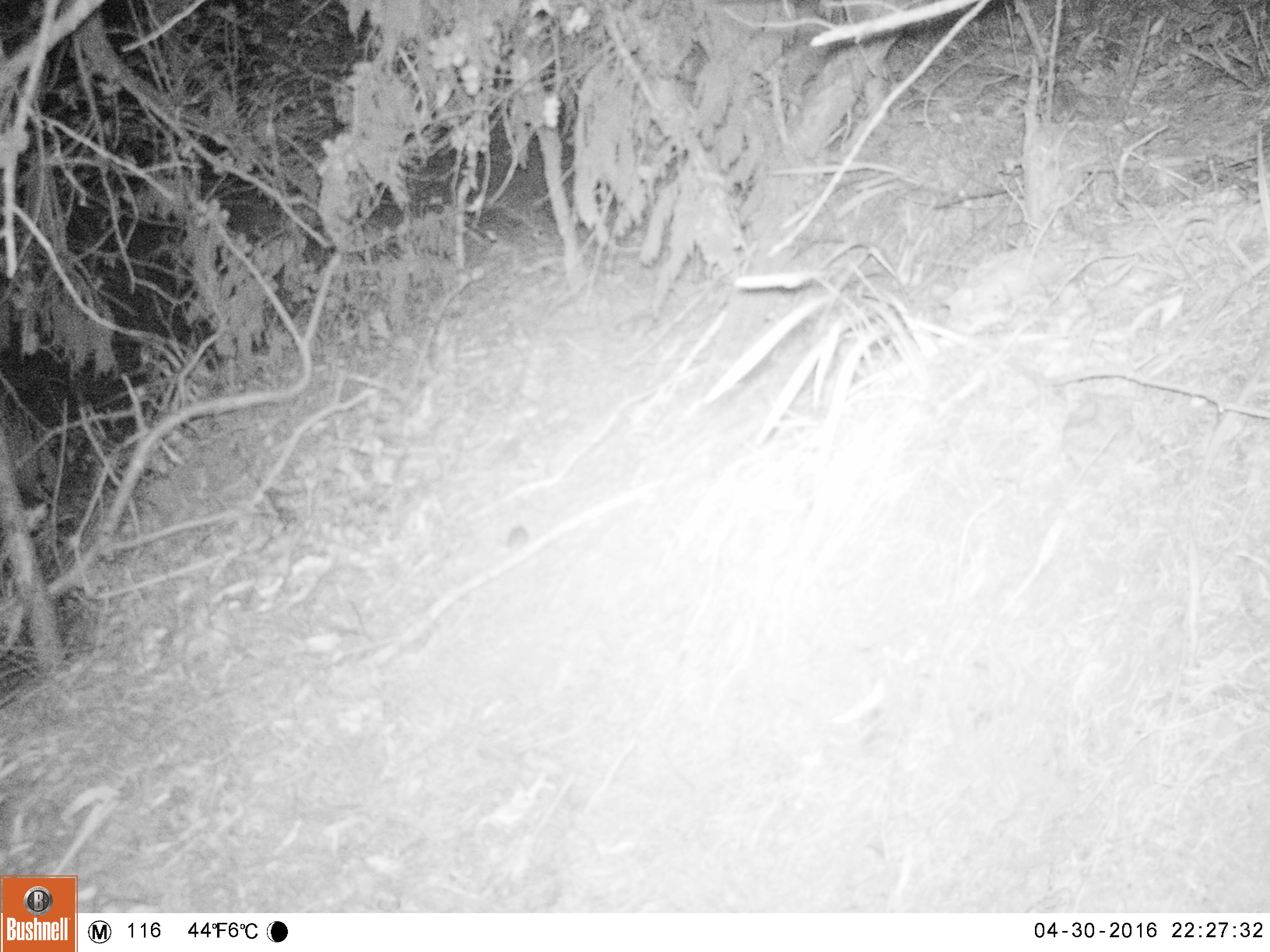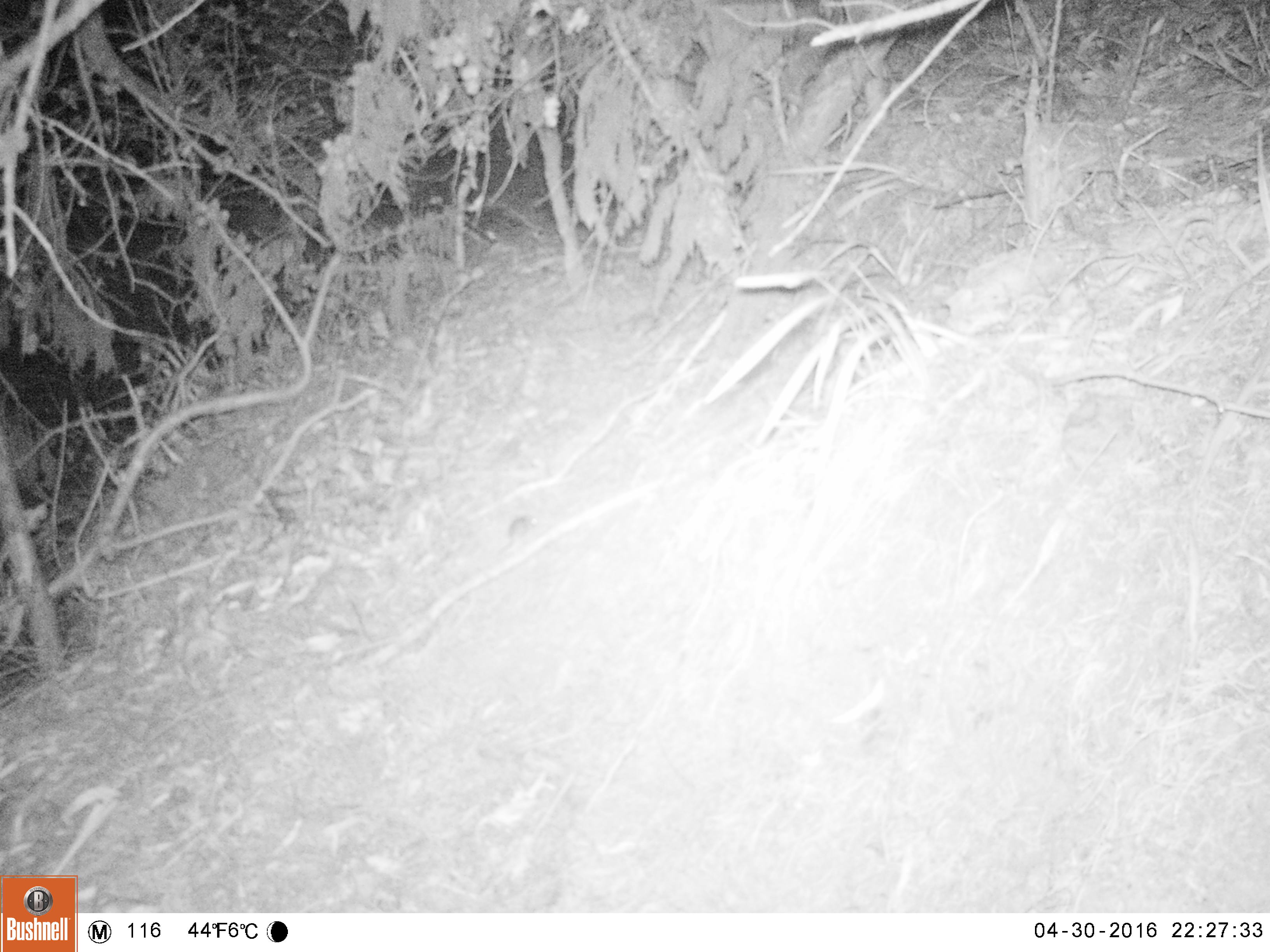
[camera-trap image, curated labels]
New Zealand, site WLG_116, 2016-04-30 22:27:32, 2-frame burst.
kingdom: Animalia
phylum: Chordata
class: Mammalia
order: Rodentia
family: Muridae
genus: Mus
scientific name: Mus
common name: mouse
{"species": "mouse (Mus)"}